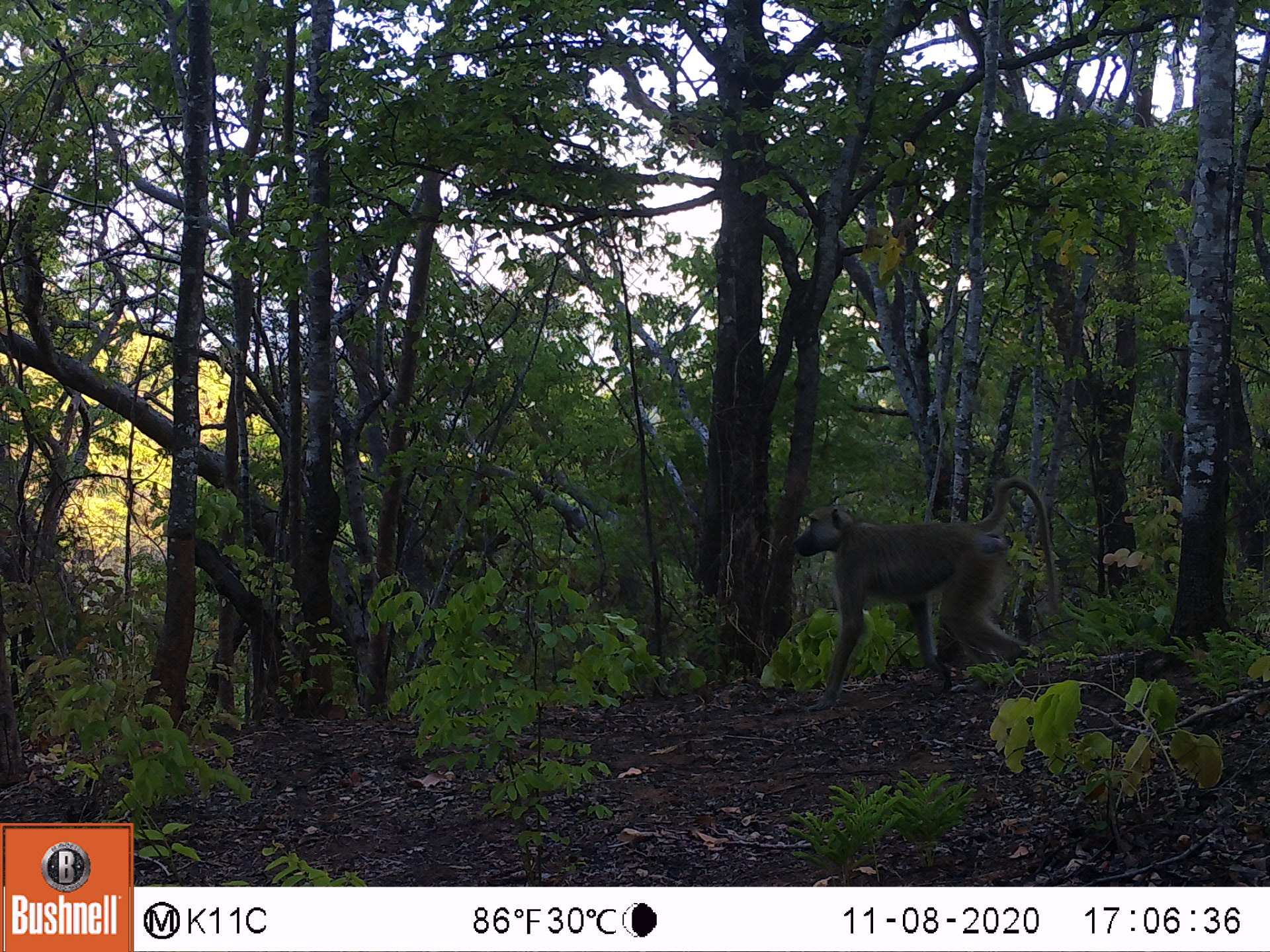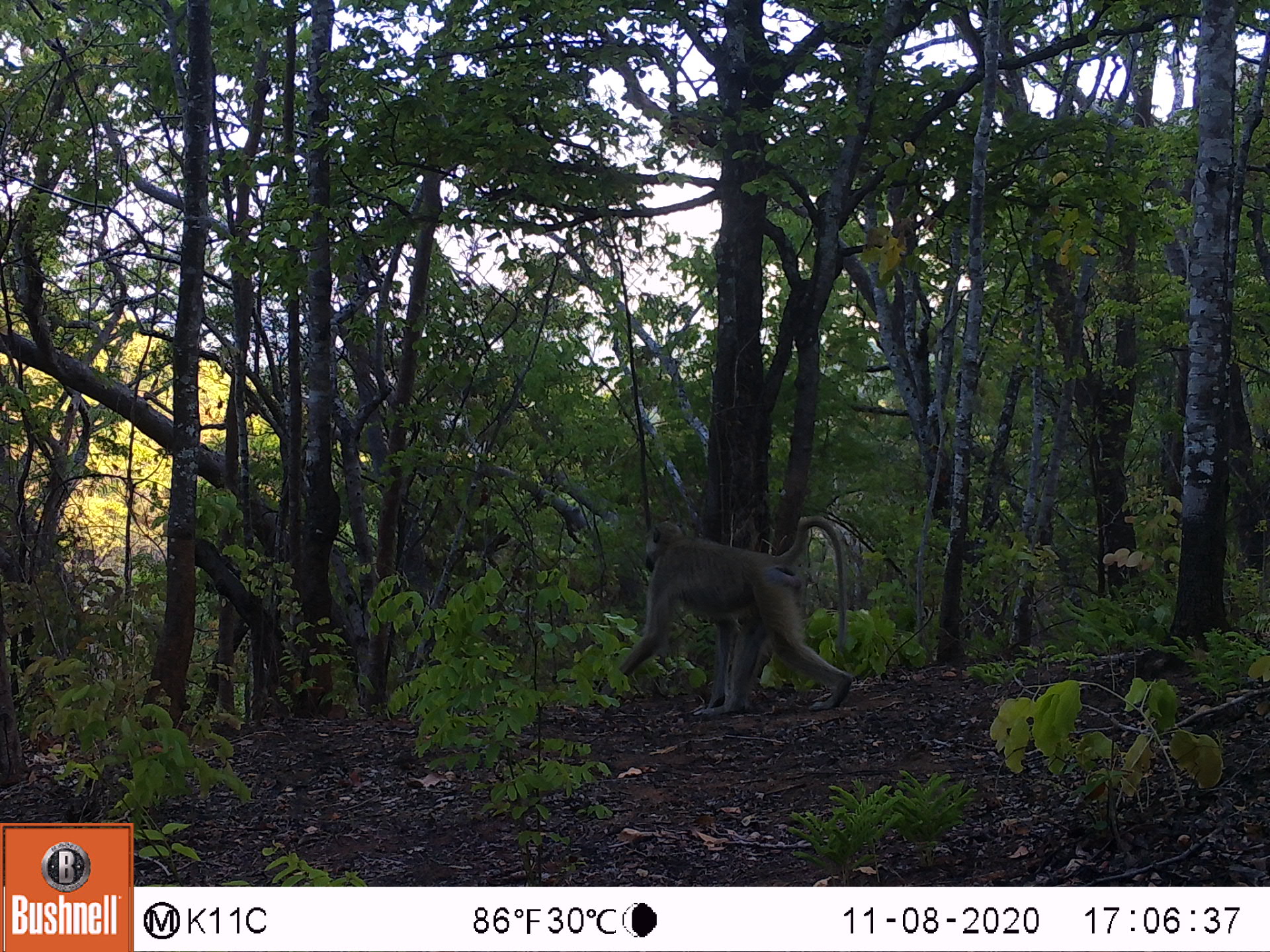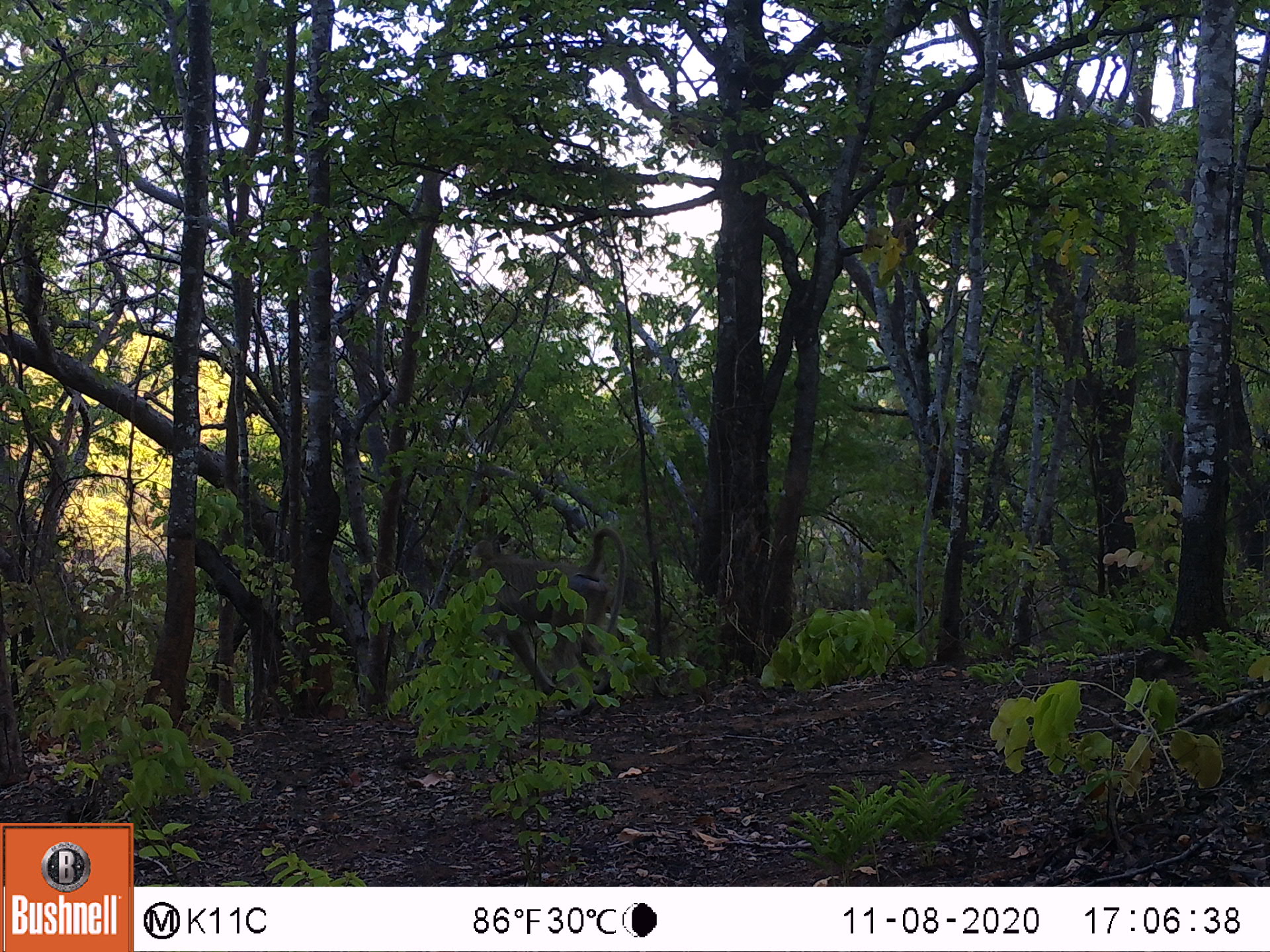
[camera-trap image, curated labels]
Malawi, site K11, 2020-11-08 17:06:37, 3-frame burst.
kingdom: Animalia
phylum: Chordata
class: Mammalia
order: Primates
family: Cercopithecidae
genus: Papio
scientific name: Papio cynocephalus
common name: yellow baboon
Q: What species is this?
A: Yellow baboon (Papio cynocephalus).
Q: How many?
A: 1.